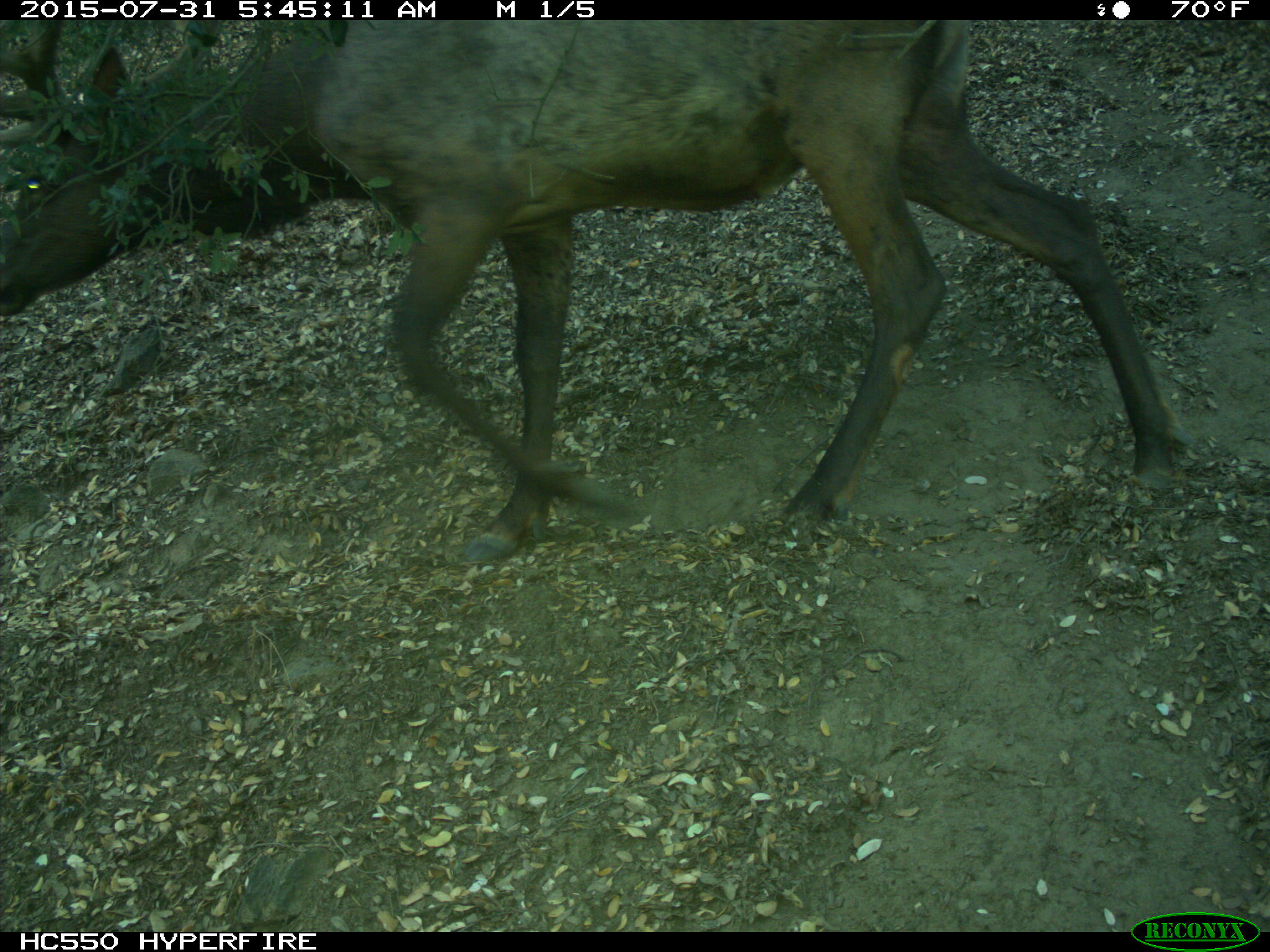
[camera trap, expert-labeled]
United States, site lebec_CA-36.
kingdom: Animalia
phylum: Chordata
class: Mammalia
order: Artiodactyla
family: Cervidae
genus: Cervus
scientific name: Cervus canadensis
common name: elk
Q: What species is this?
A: Cervus canadensis (elk).